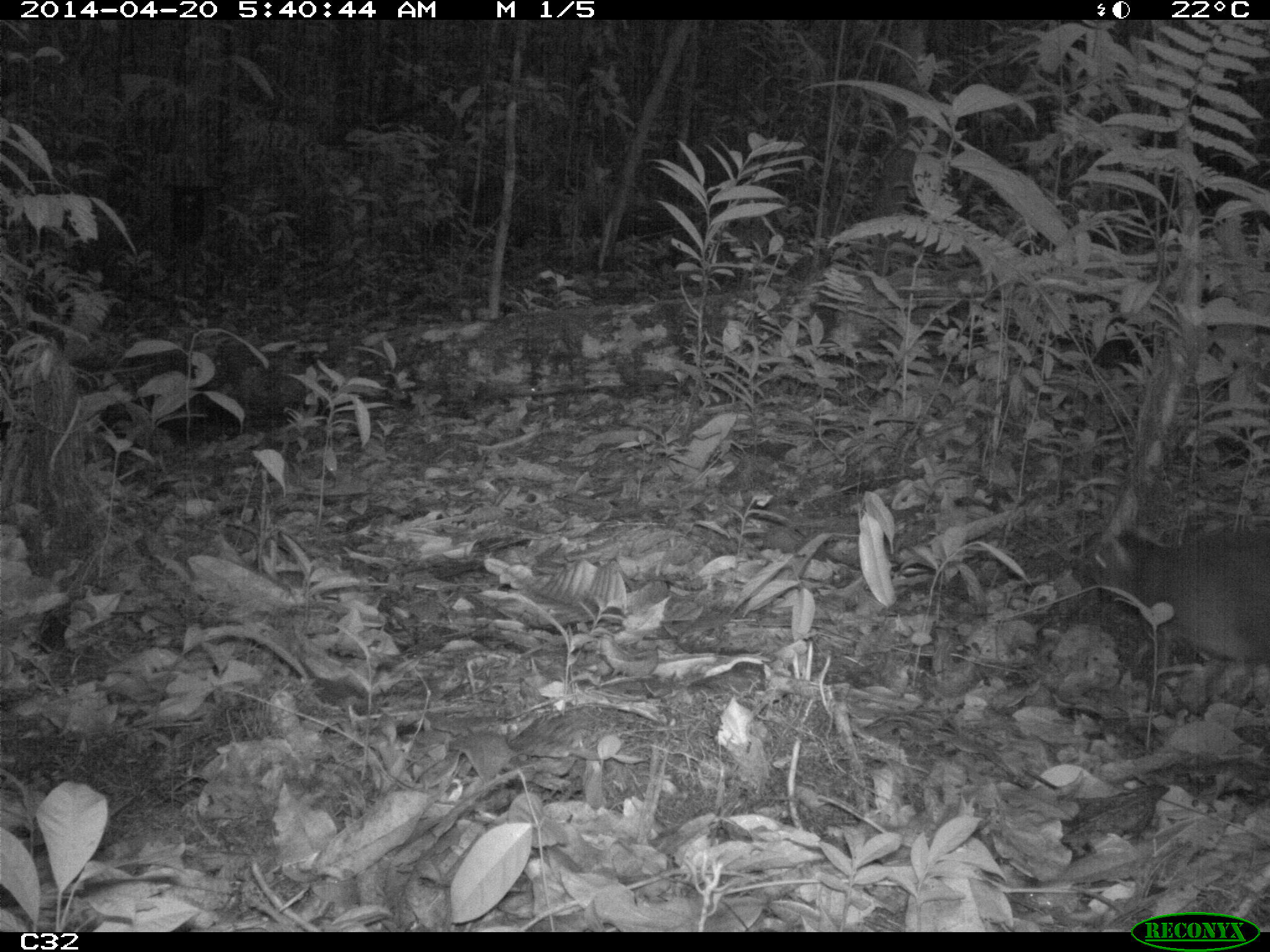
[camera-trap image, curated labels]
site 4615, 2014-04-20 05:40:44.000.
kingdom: Animalia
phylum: Chordata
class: Mammalia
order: Rodentia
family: Dasyproctidae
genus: Myoprocta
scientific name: Myoprocta pratti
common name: green acouchi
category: myoprocta pratii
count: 1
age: adult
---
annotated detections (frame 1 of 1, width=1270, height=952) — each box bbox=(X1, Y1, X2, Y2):
myoprocta pratii: bbox=(1076, 529, 1264, 680)